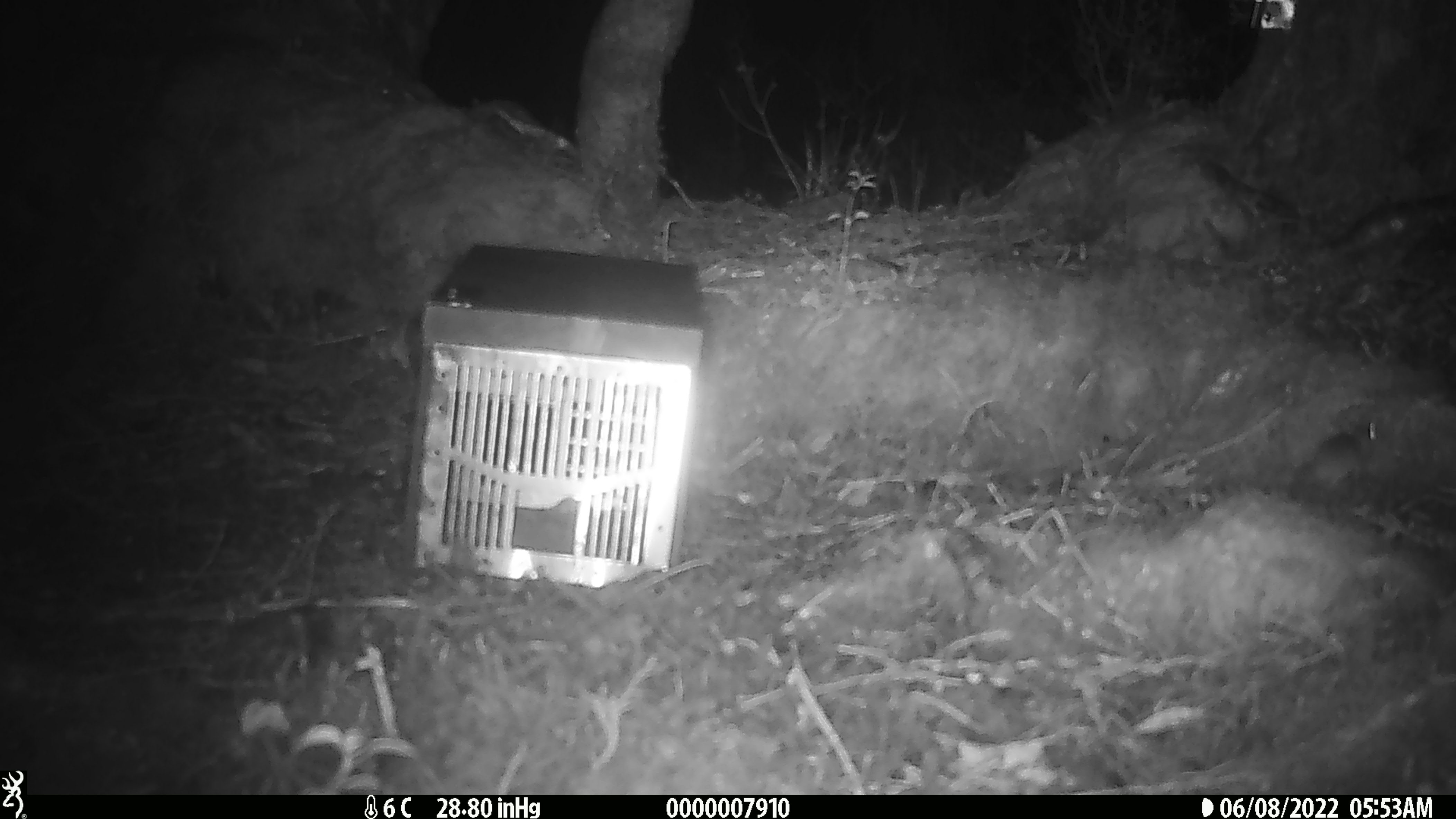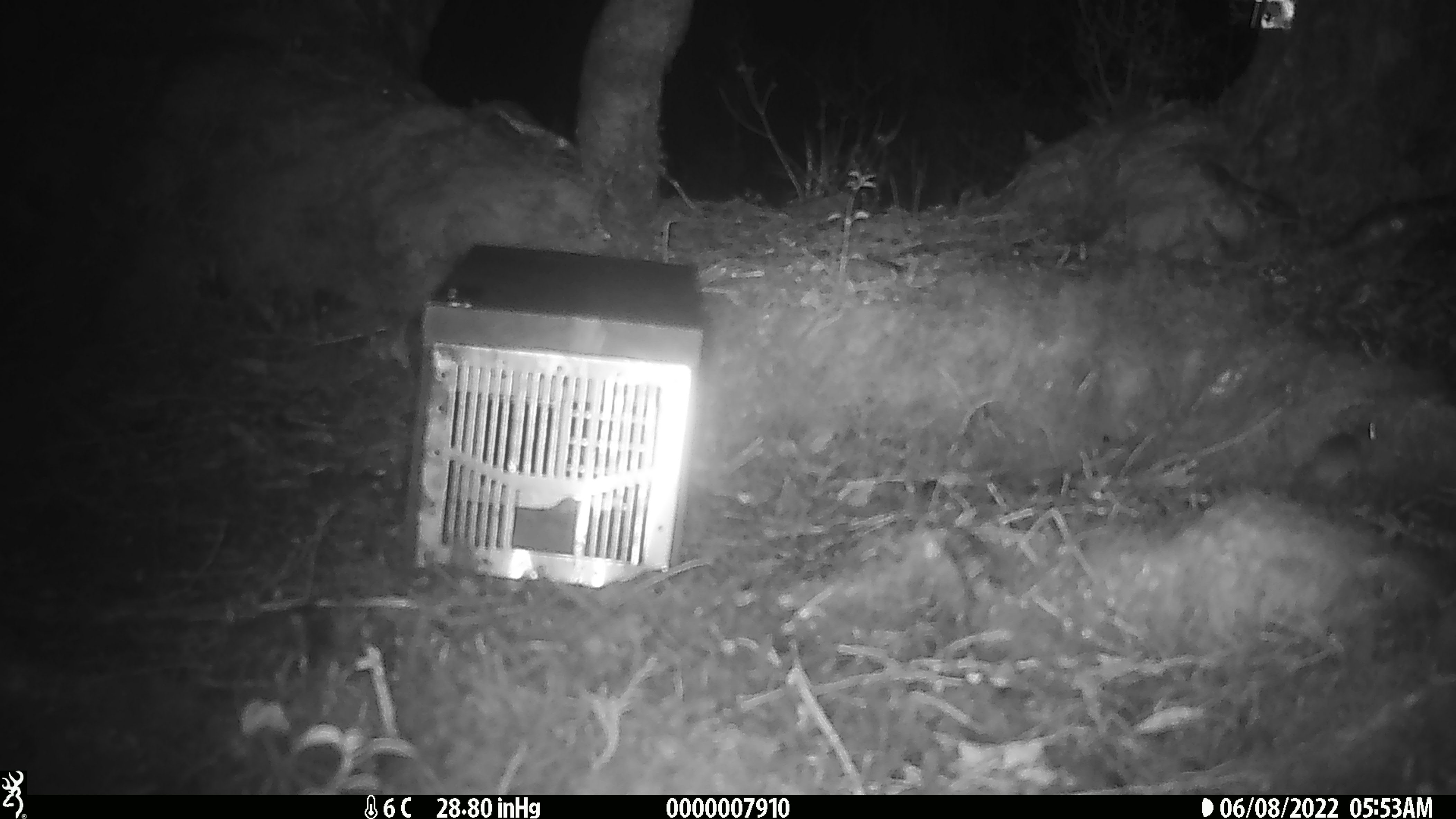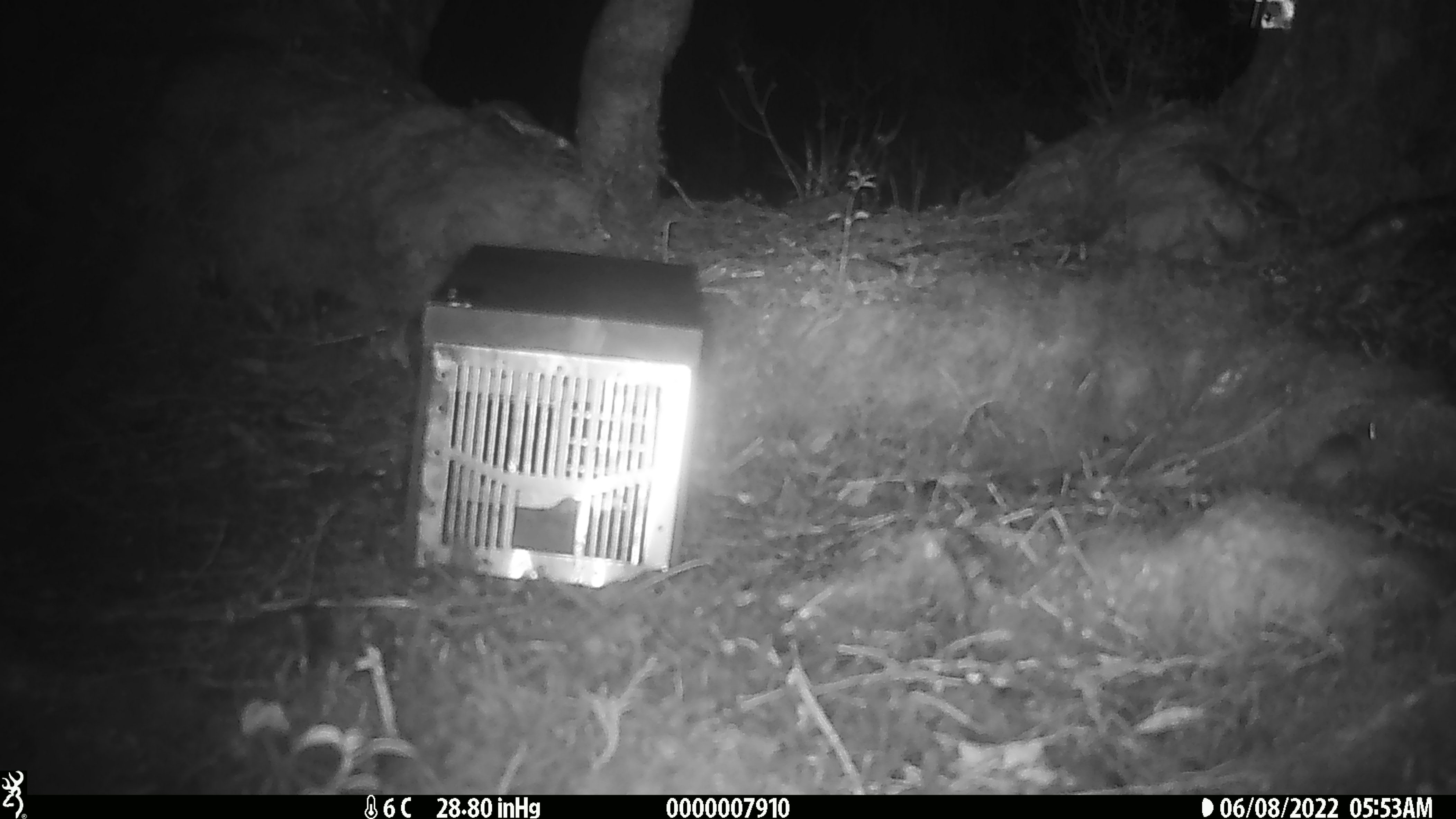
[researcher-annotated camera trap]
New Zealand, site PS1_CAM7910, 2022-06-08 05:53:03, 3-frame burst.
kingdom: Animalia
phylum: Chordata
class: Mammalia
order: Rodentia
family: Muridae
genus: Mus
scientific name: Mus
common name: mouse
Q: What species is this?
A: Mouse (Mus).